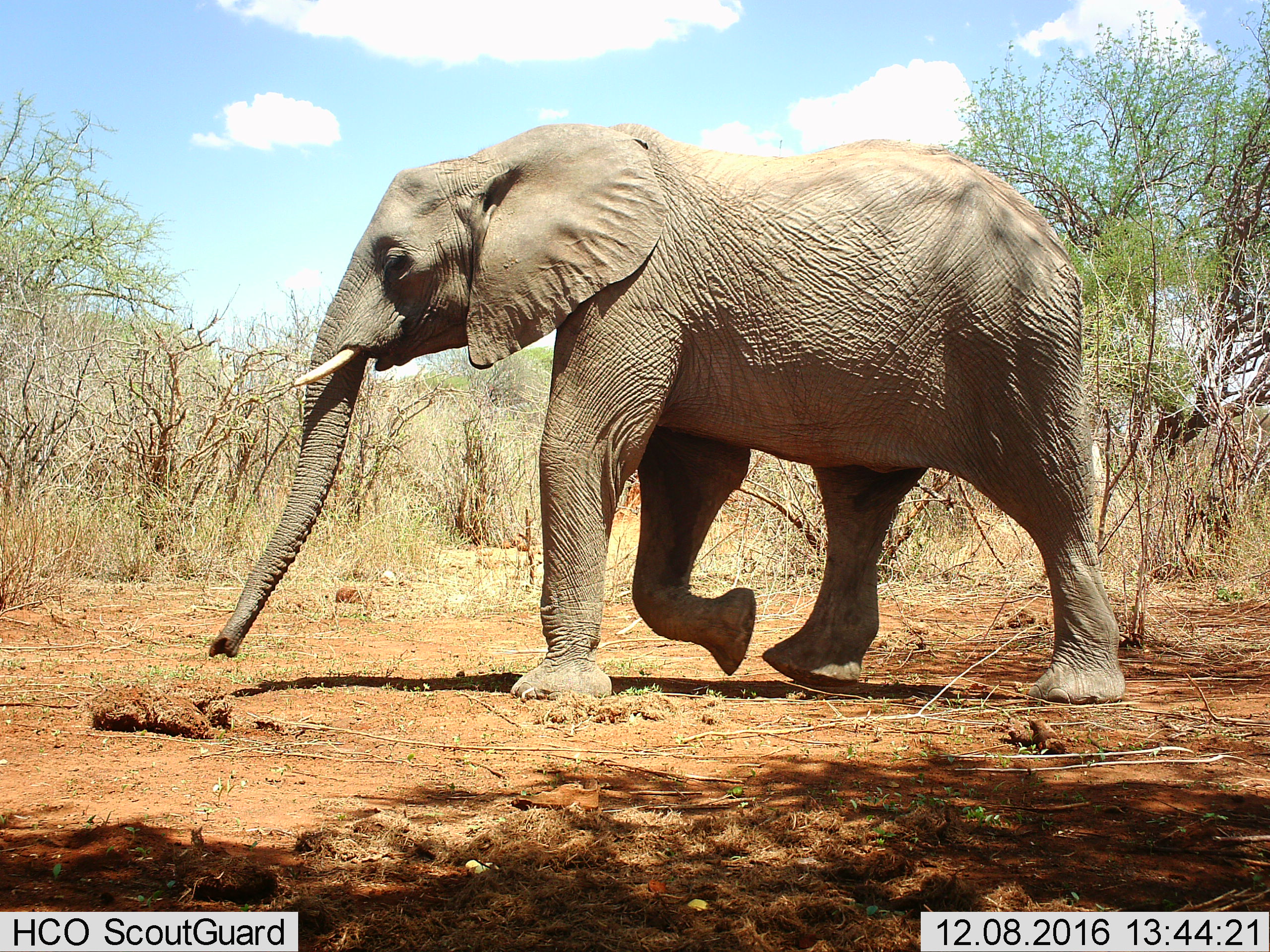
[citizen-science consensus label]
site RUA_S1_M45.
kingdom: Animalia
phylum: Chordata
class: Mammalia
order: Proboscidea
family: Elephantidae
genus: Loxodonta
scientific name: Loxodonta africana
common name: african bush elephant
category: elephant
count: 1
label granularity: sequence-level